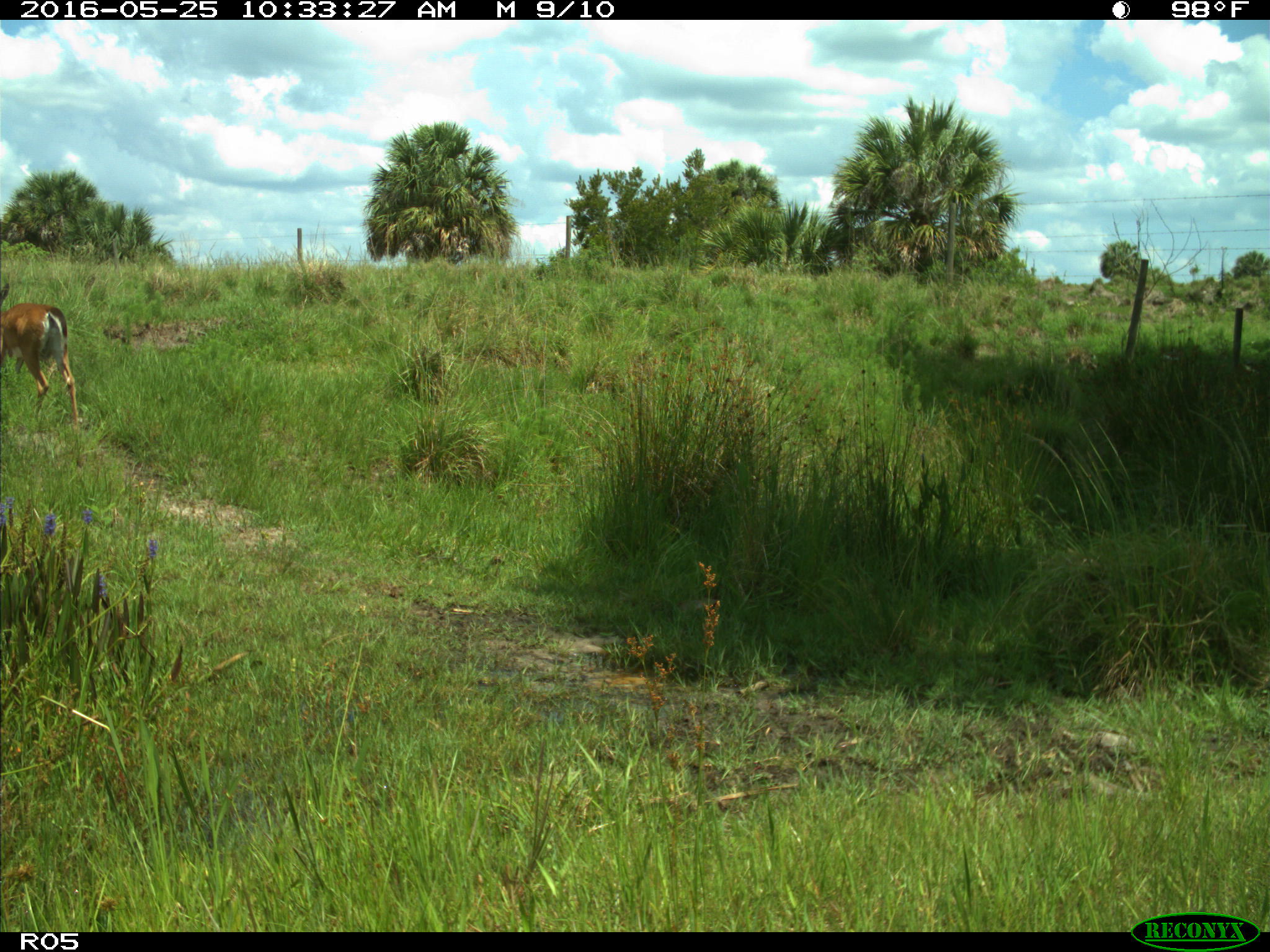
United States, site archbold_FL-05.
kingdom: Animalia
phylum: Chordata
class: Mammalia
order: Artiodactyla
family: Cervidae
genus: Odocoileus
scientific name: Odocoileus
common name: deer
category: unidentified deer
Unidentified deer (deer) (Odocoileus).